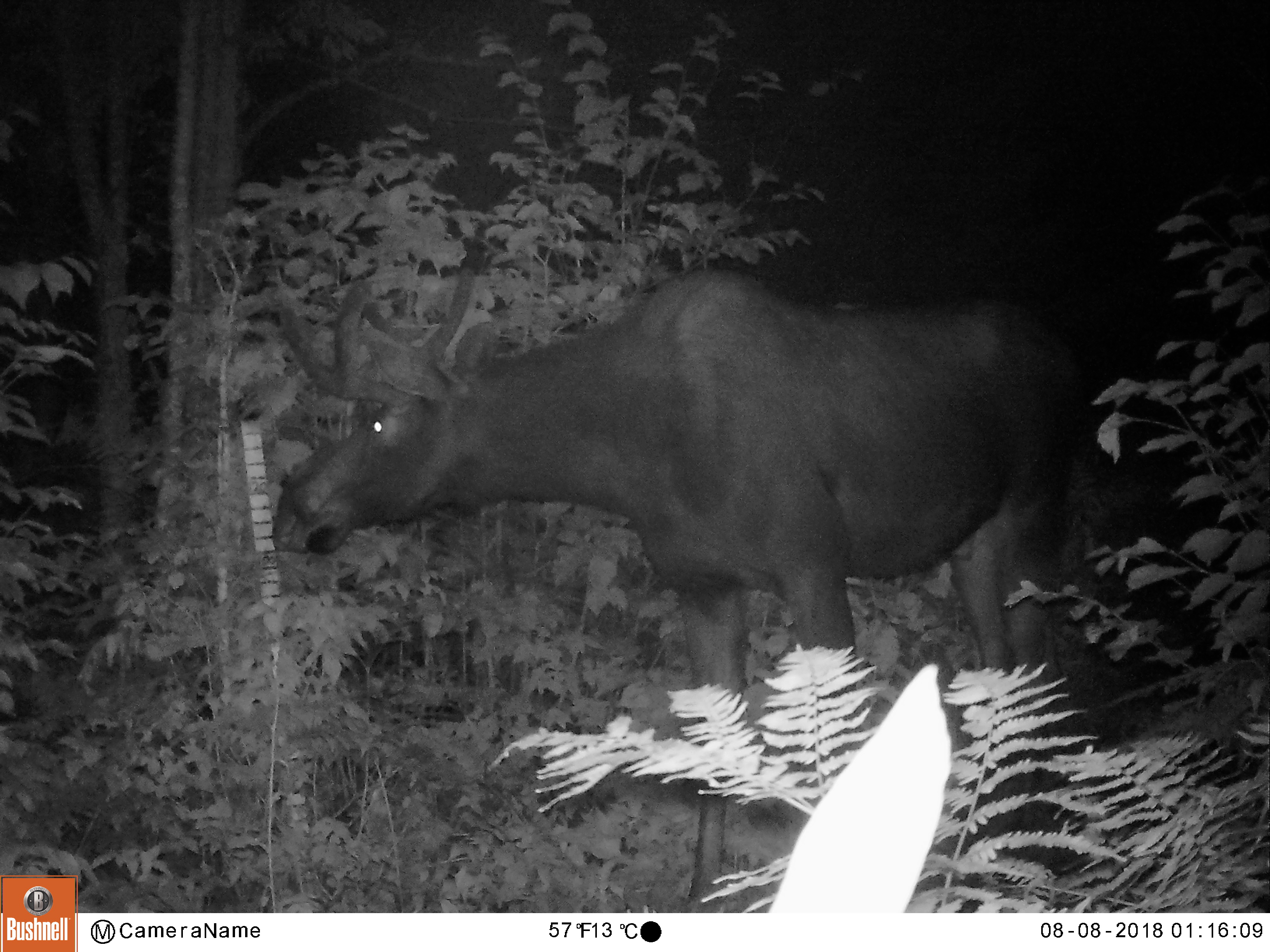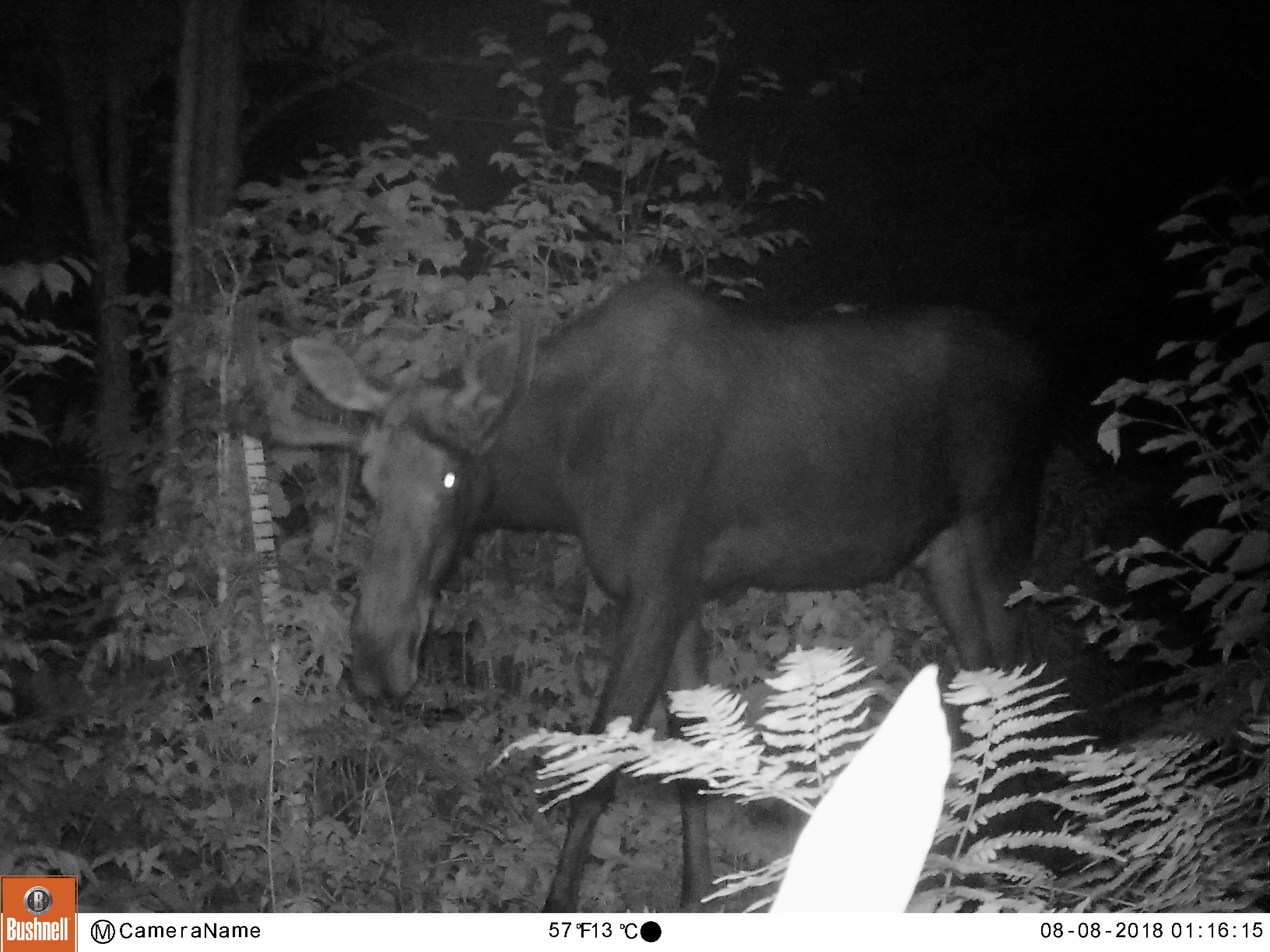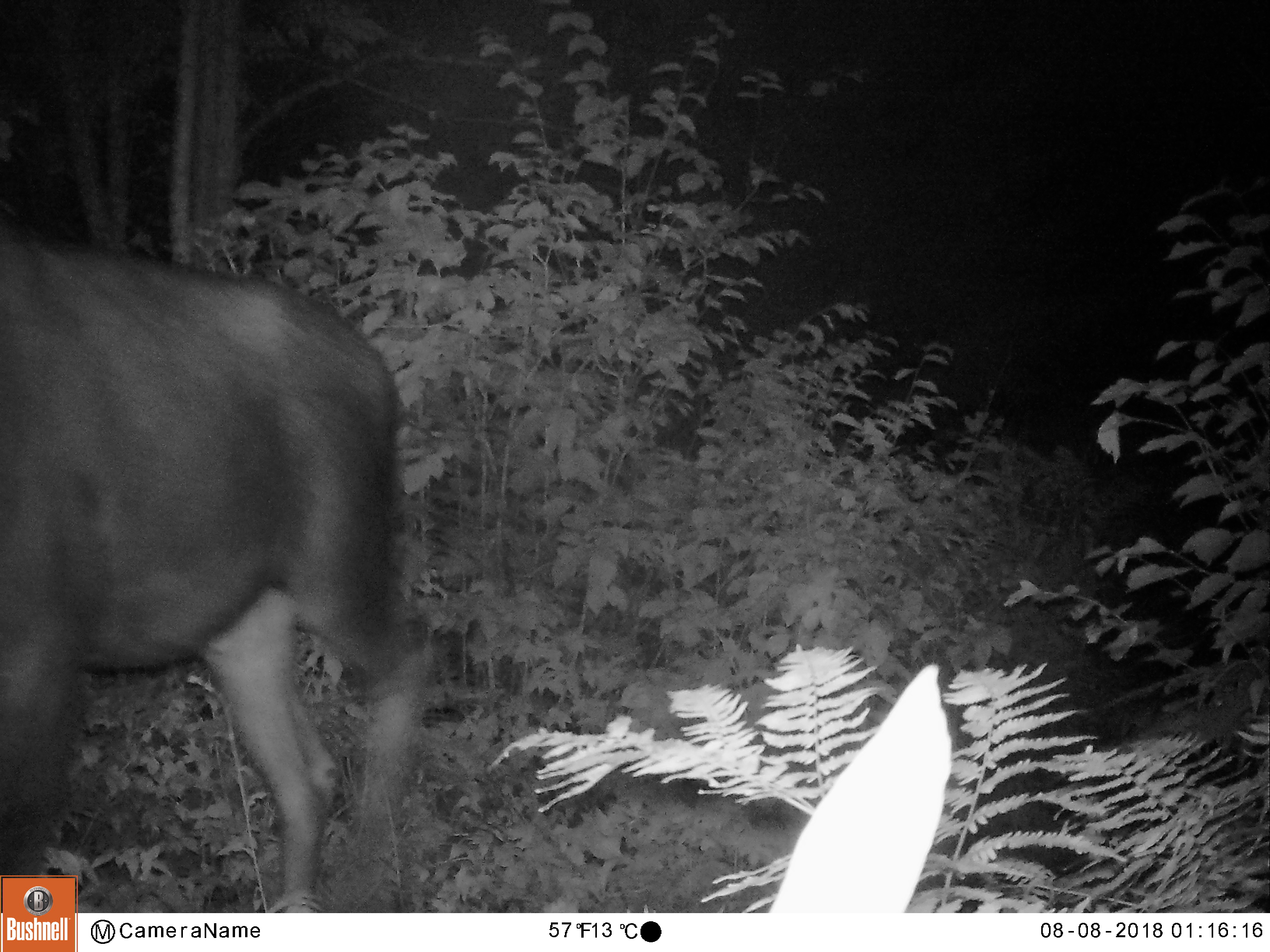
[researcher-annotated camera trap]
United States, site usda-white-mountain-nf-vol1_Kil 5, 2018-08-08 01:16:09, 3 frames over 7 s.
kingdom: Animalia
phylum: Chordata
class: Mammalia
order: Artiodactyla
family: Cervidae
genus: Alces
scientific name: Alces alces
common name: moose